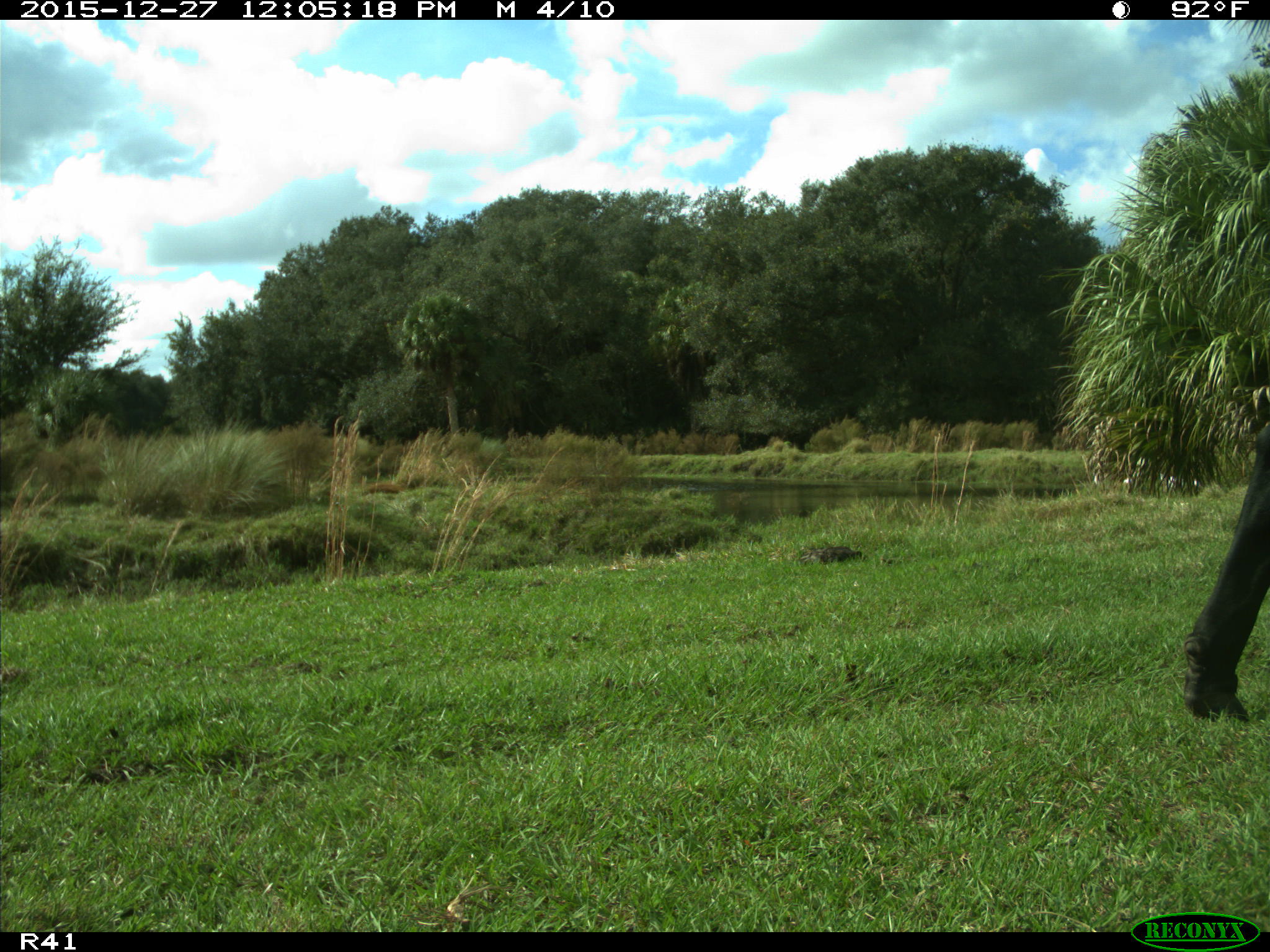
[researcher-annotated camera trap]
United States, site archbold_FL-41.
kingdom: Animalia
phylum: Chordata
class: Mammalia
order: Artiodactyla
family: Bovidae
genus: Bos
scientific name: Bos taurus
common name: domestic cow